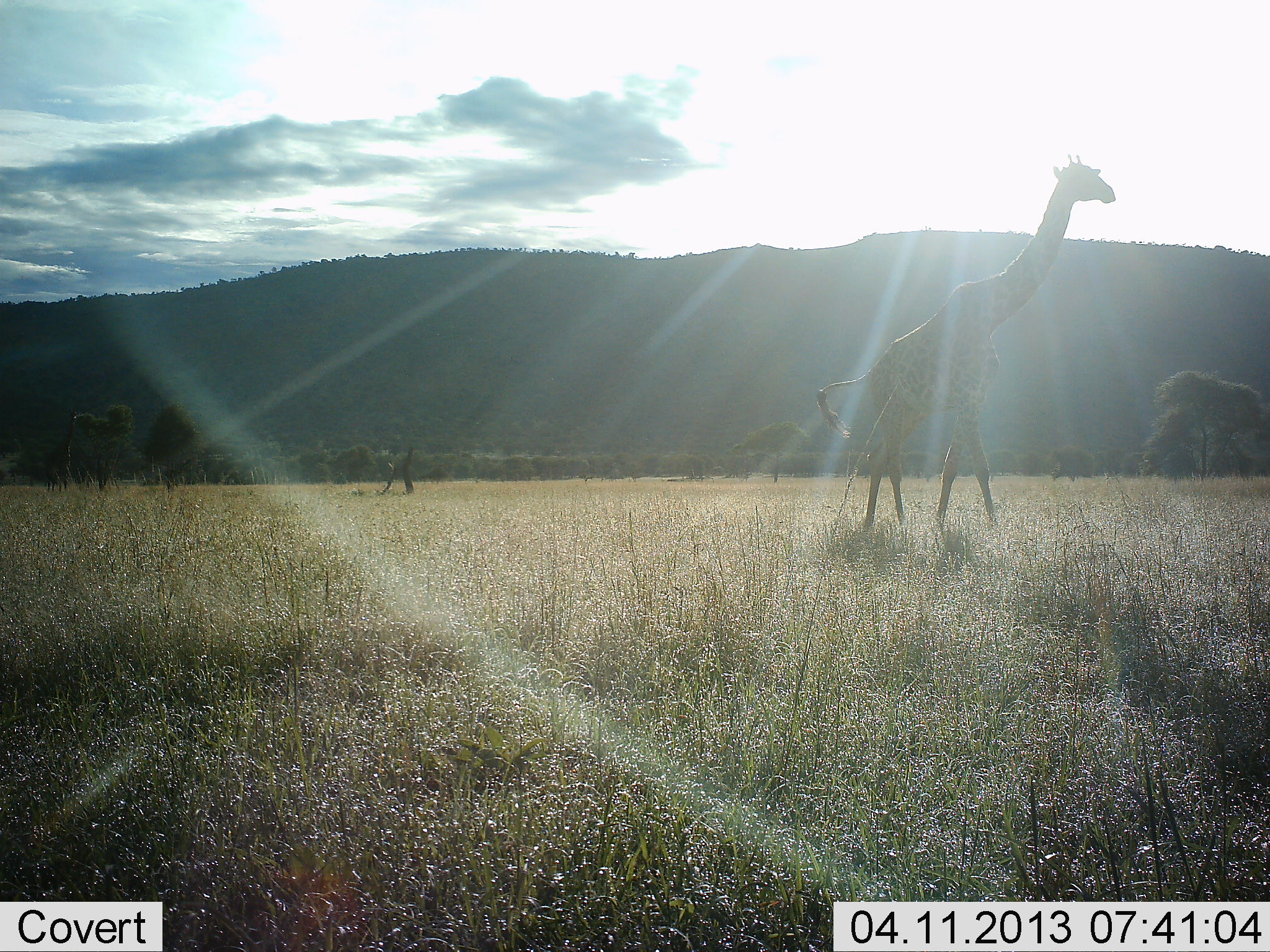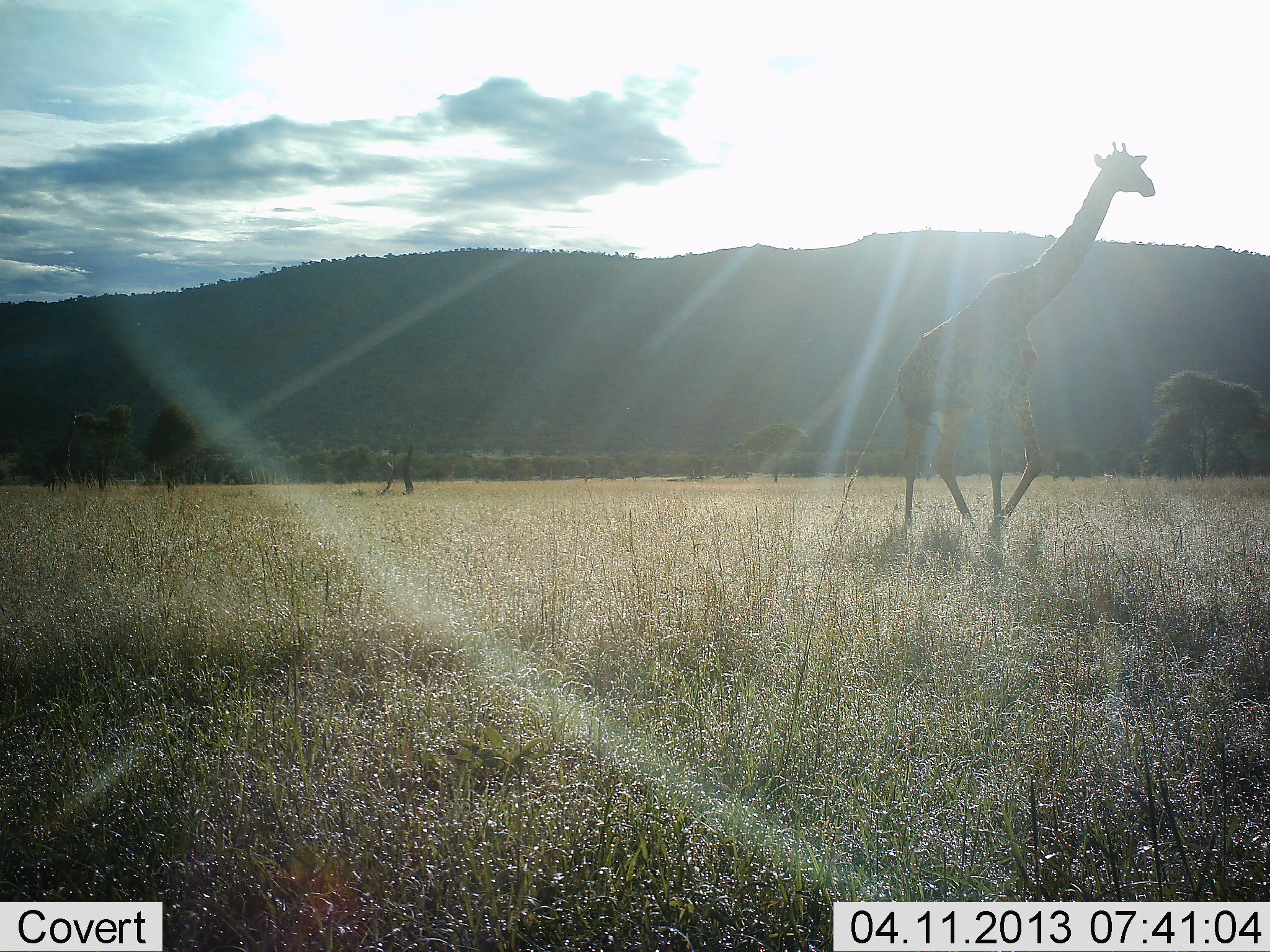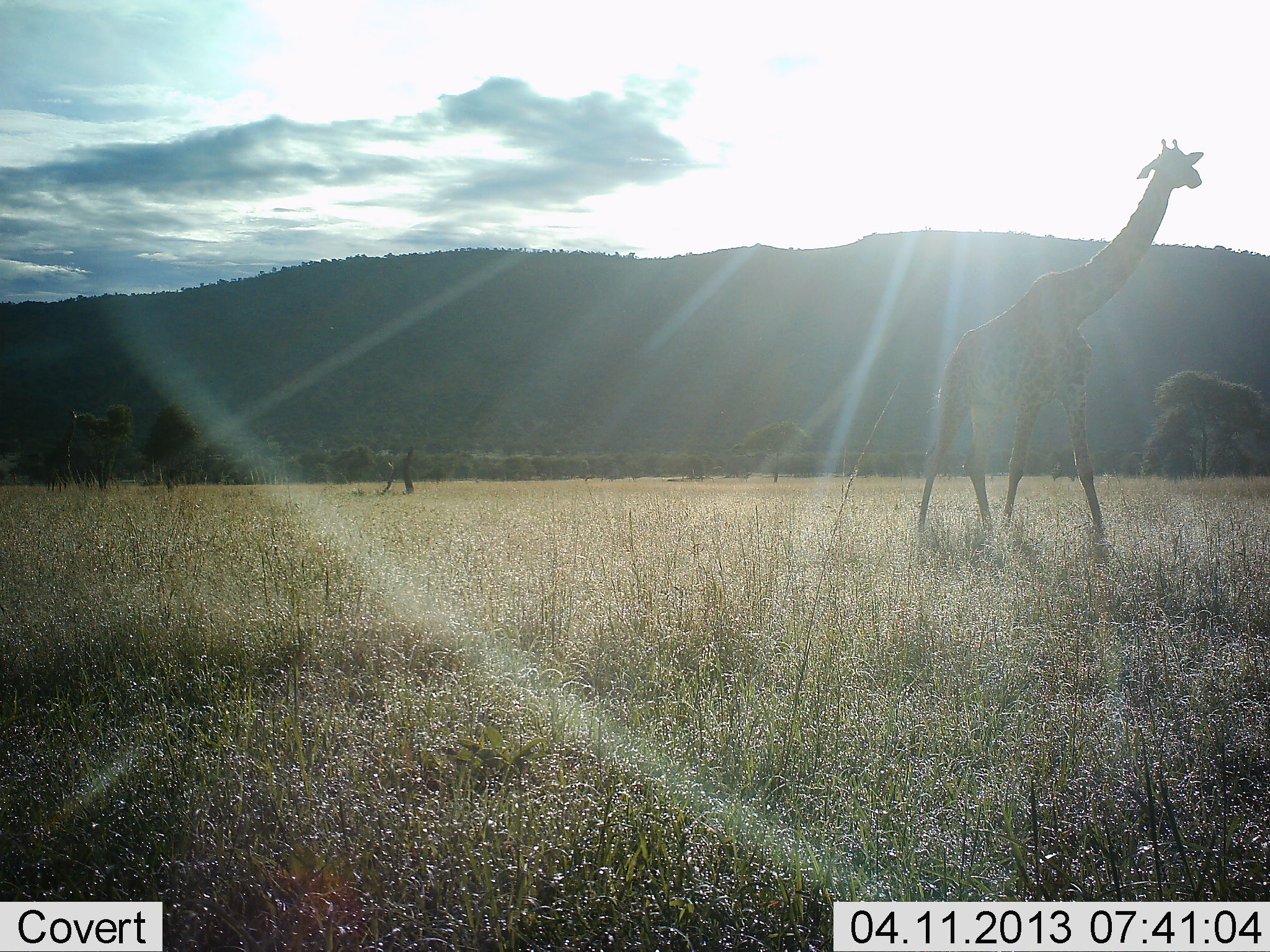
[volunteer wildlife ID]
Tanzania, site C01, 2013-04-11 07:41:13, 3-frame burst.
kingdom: Animalia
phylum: Chordata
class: Mammalia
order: Artiodactyla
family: Giraffidae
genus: Giraffa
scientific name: Giraffa camelopardalis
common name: giraffe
Giraffe (Giraffa camelopardalis), count 1. Behavior (volunteer vote fractions): standing 0%, resting 0%, moving 100%, interacting 0%. Young present (vote fraction): 0%. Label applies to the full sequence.